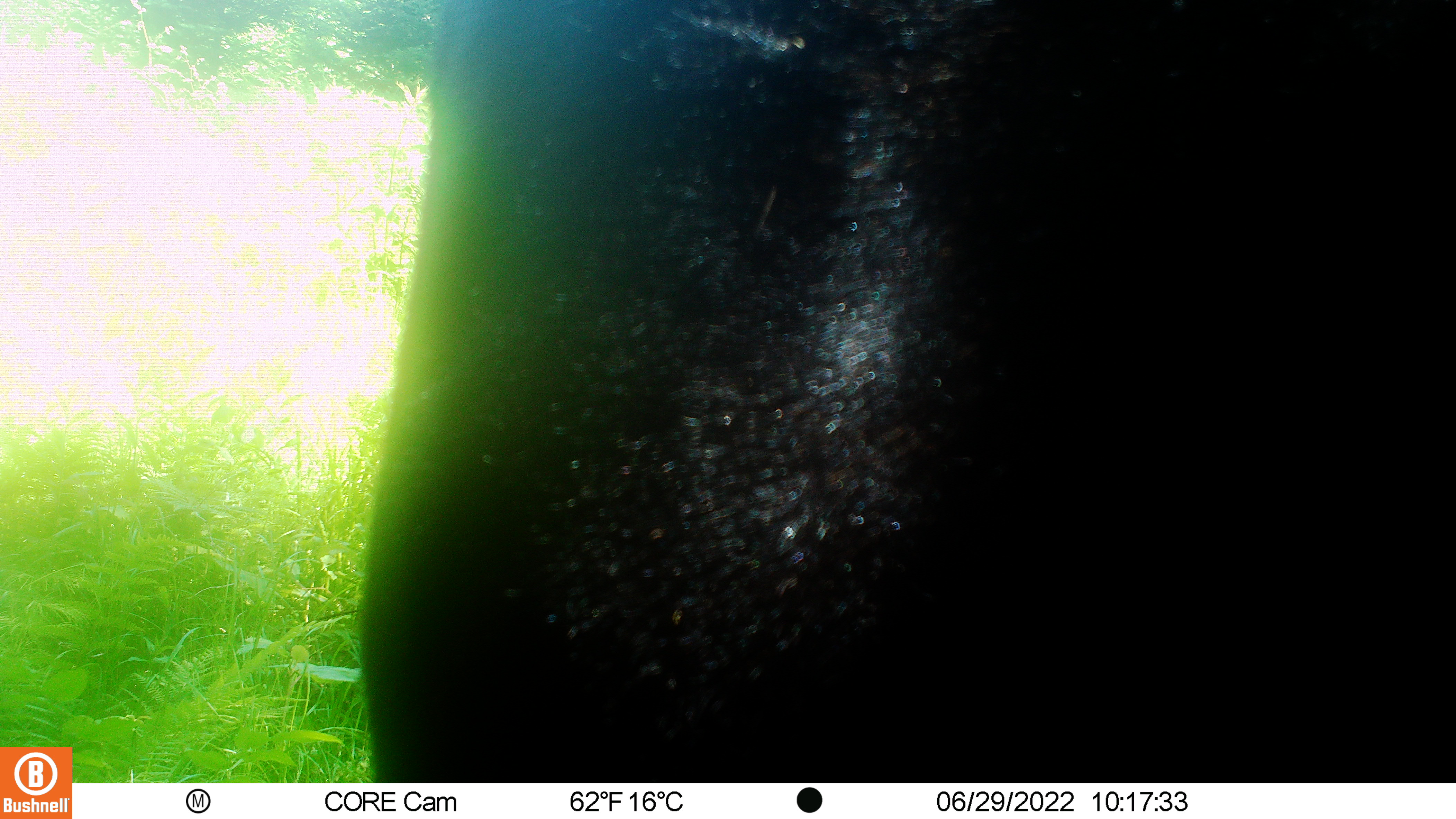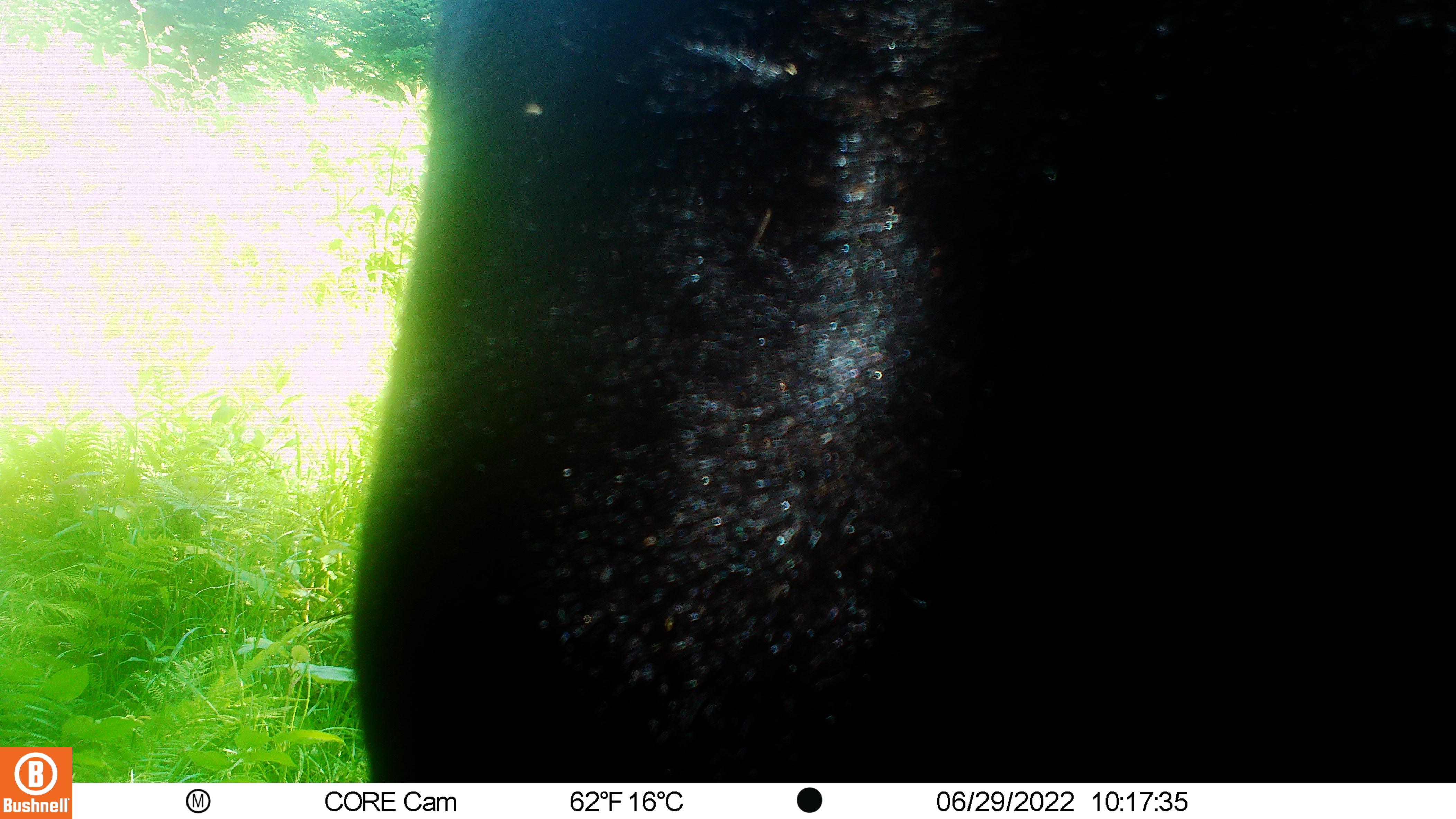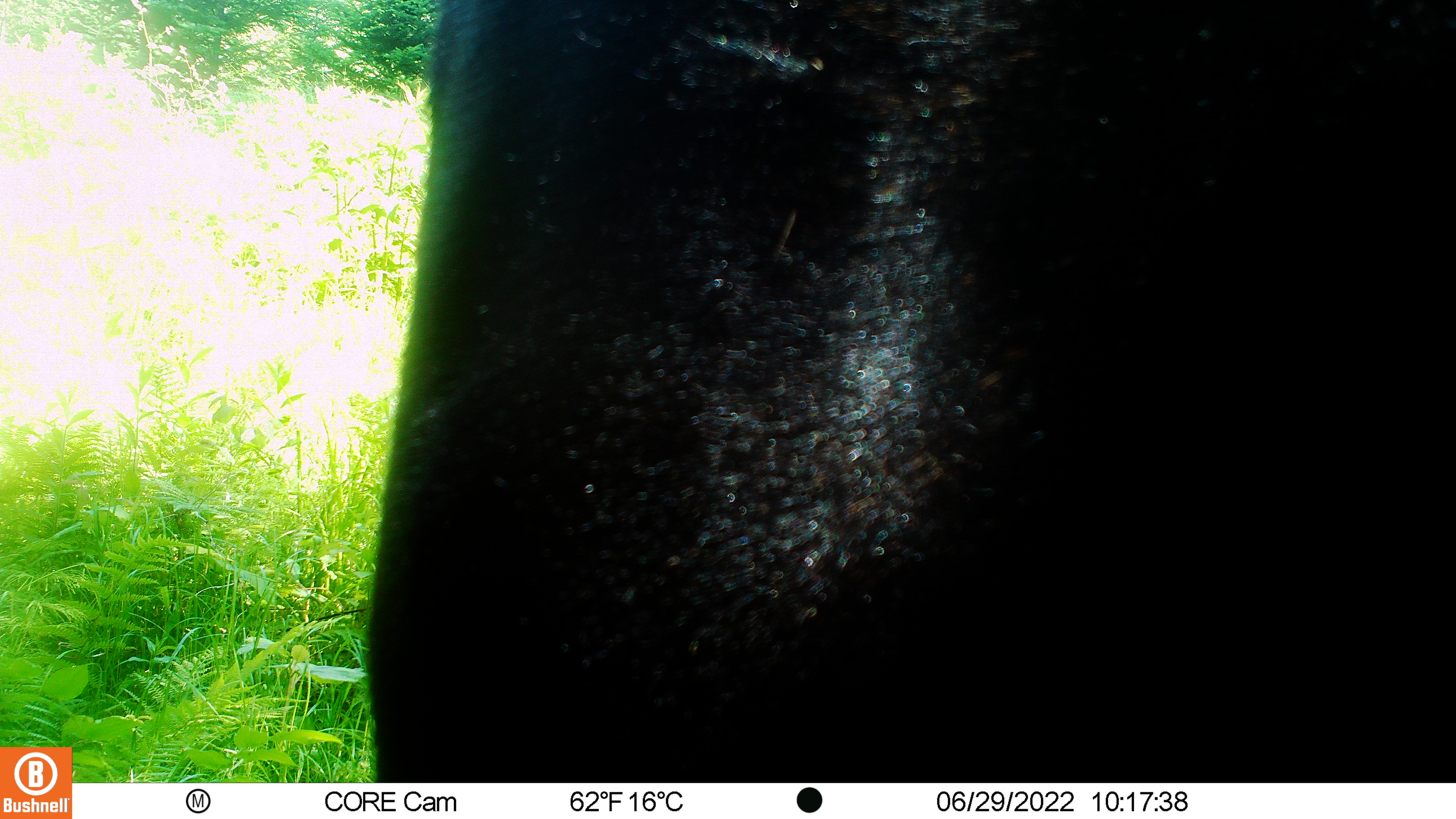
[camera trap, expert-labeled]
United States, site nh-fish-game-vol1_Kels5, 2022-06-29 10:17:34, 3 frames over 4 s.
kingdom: Animalia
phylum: Chordata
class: Mammalia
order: Artiodactyla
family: Cervidae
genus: Alces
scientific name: Alces alces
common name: moose